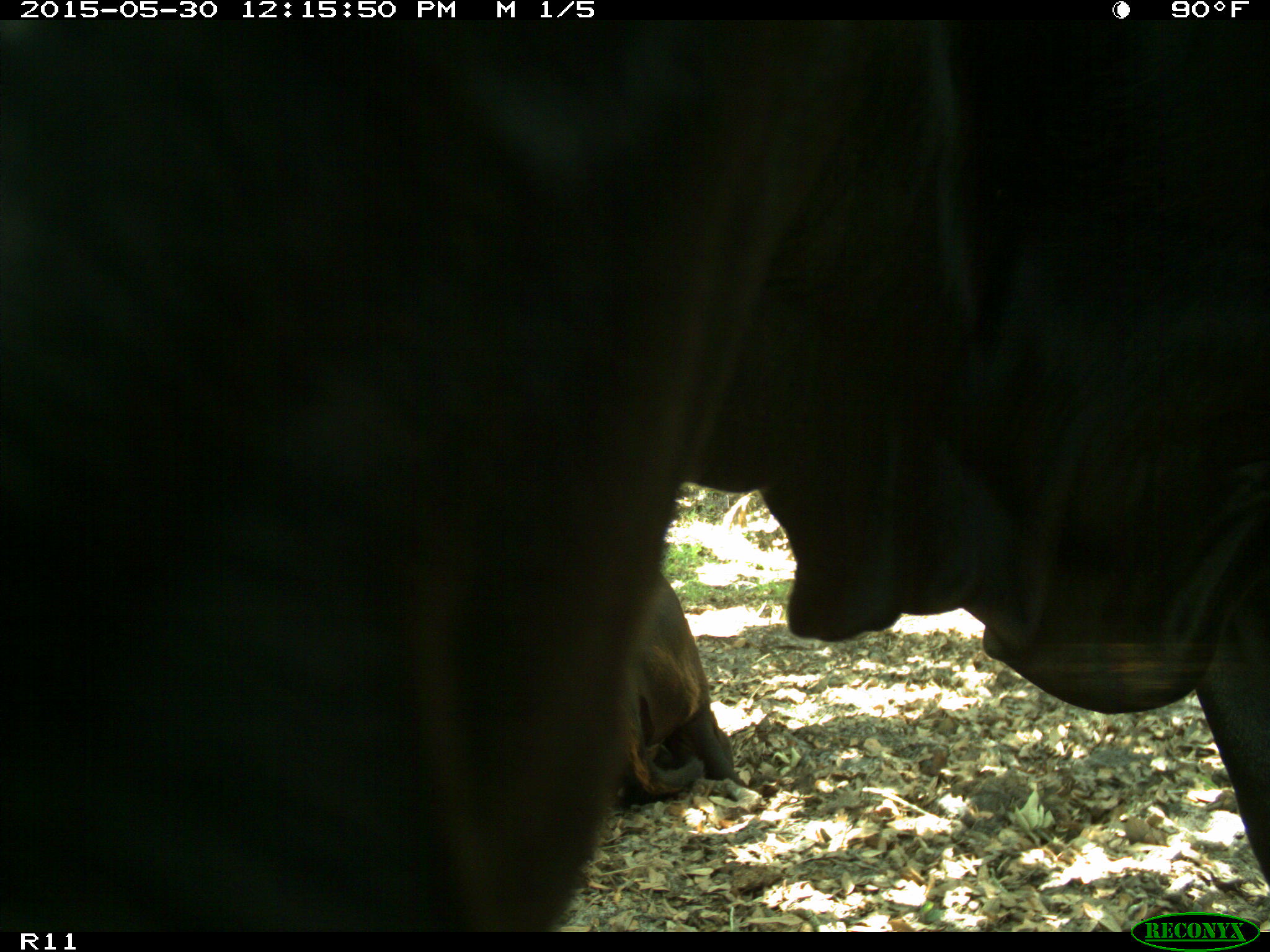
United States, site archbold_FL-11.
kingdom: Animalia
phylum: Chordata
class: Mammalia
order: Artiodactyla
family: Bovidae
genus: Bos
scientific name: Bos taurus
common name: domestic cow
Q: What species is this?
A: Bos taurus (domestic cow).